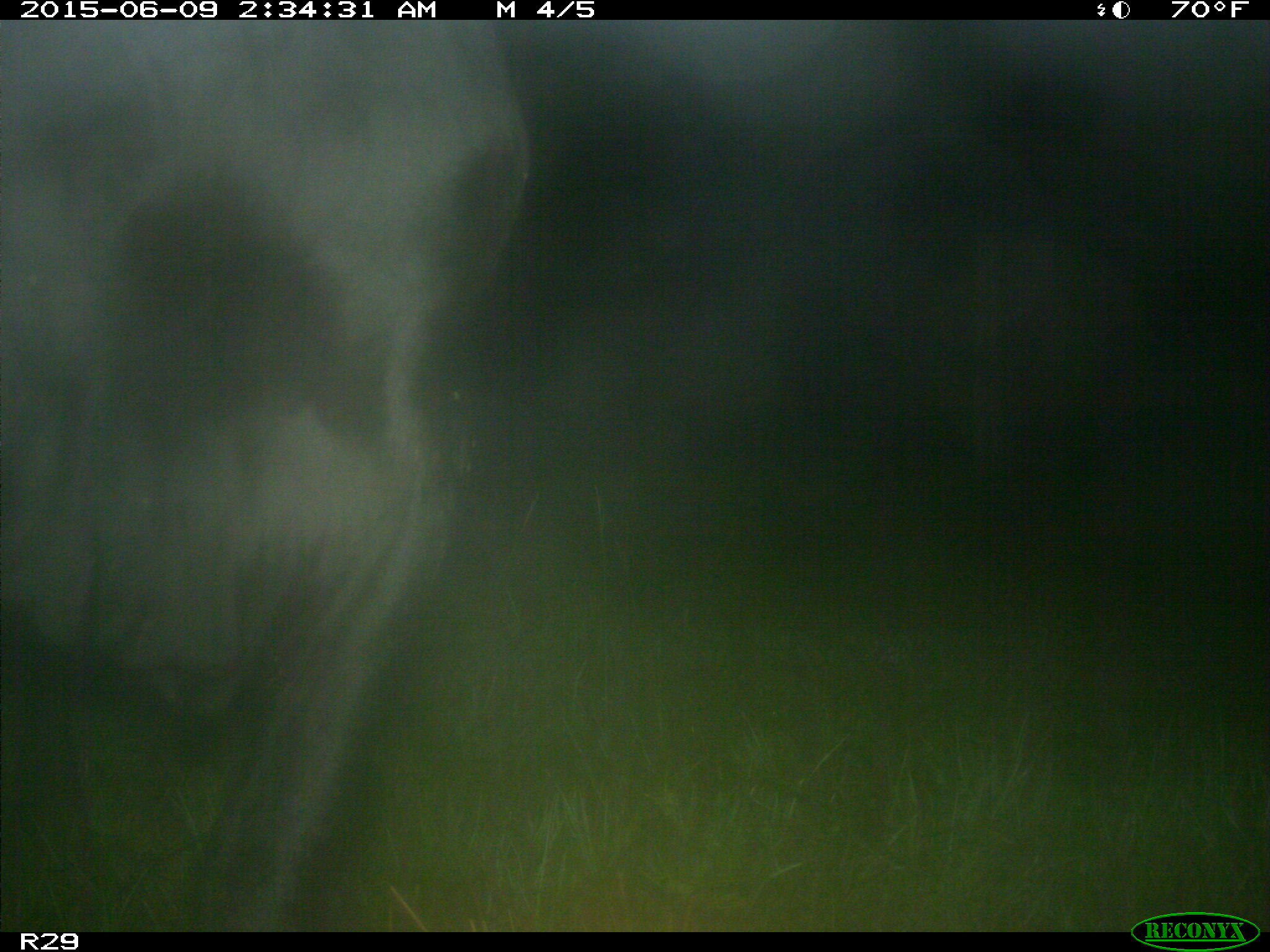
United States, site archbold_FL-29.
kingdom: Animalia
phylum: Chordata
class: Mammalia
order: Artiodactyla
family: Bovidae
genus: Bos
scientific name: Bos taurus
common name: domestic cow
Bos taurus (domestic cow).